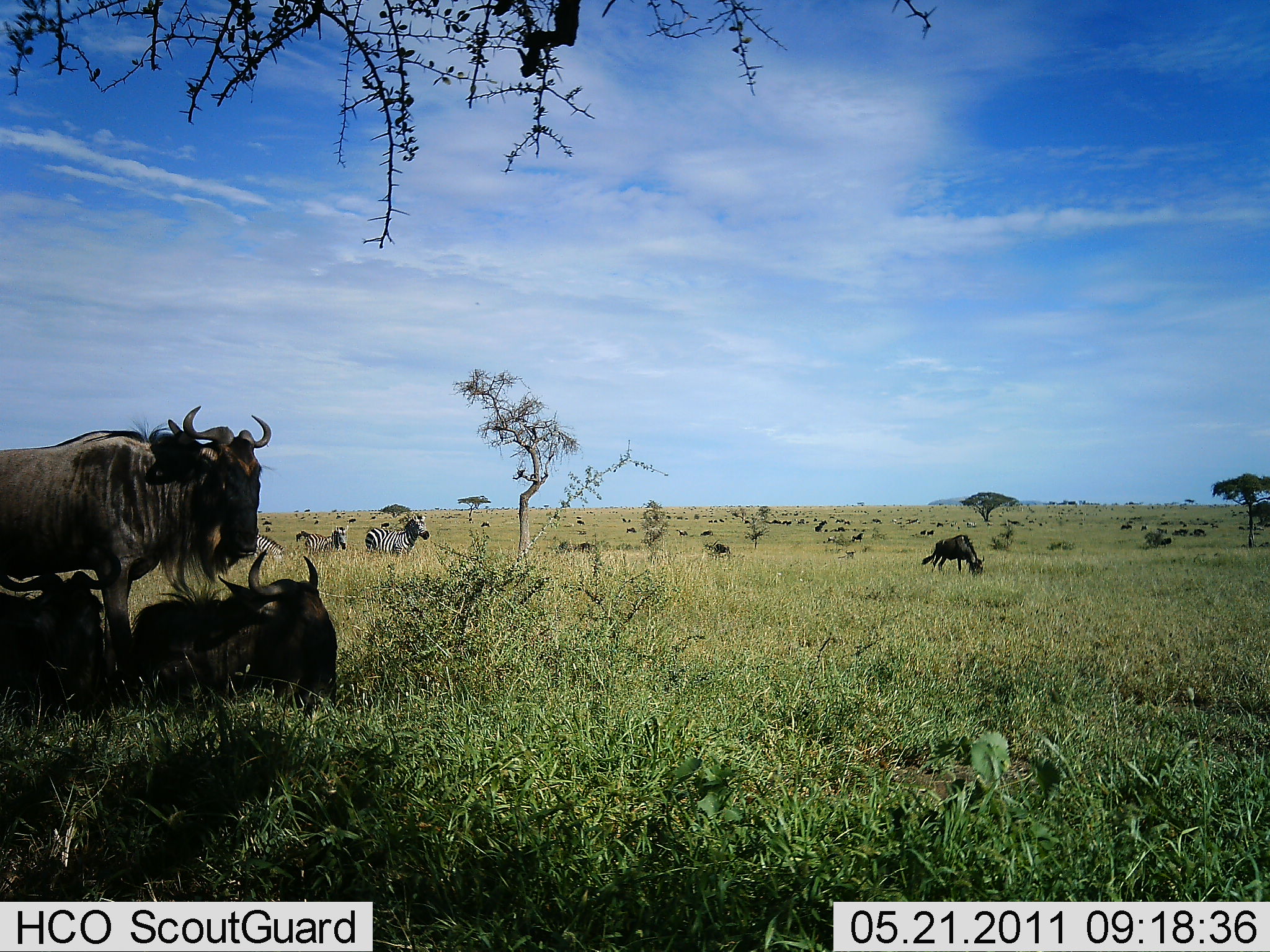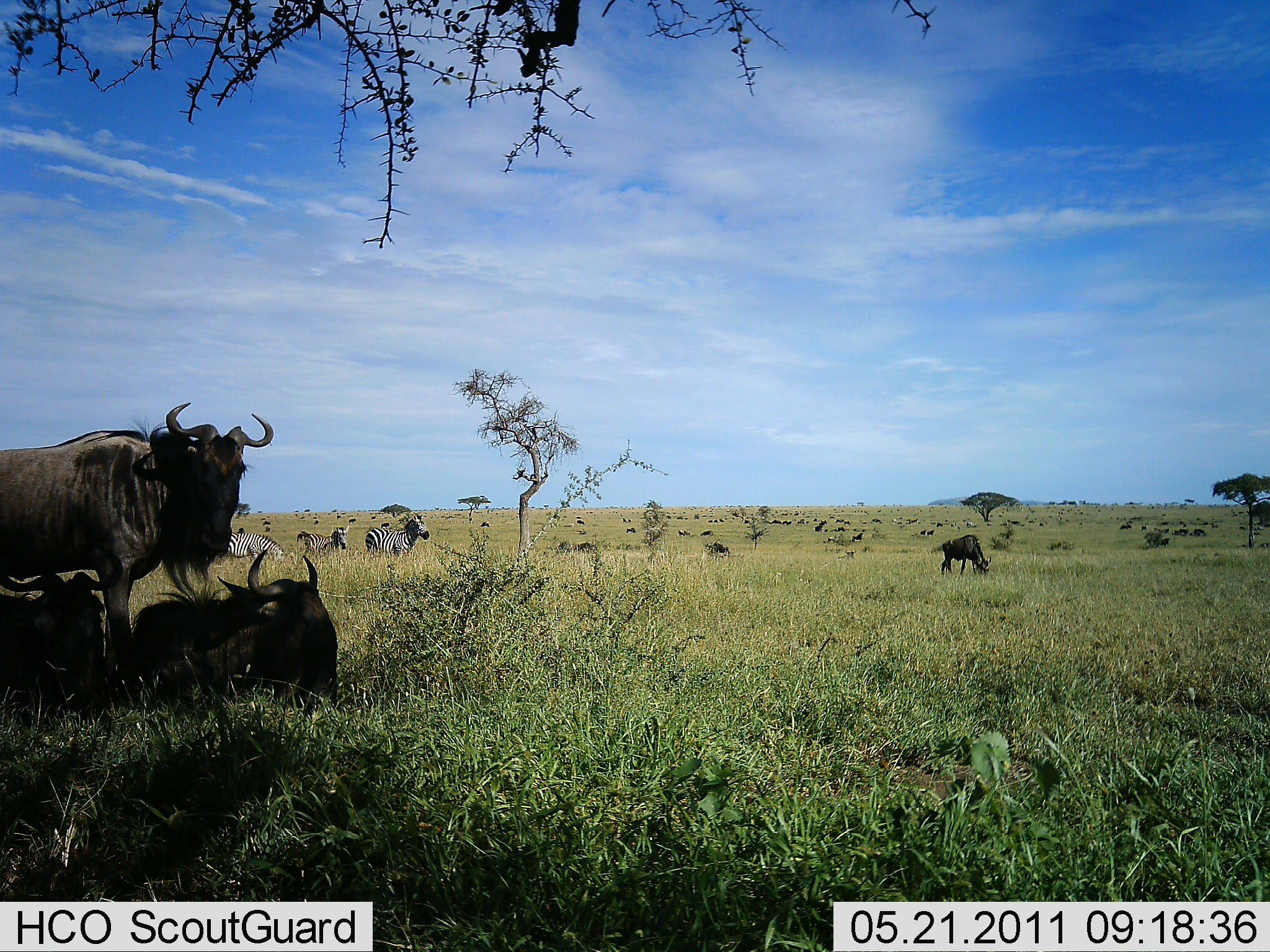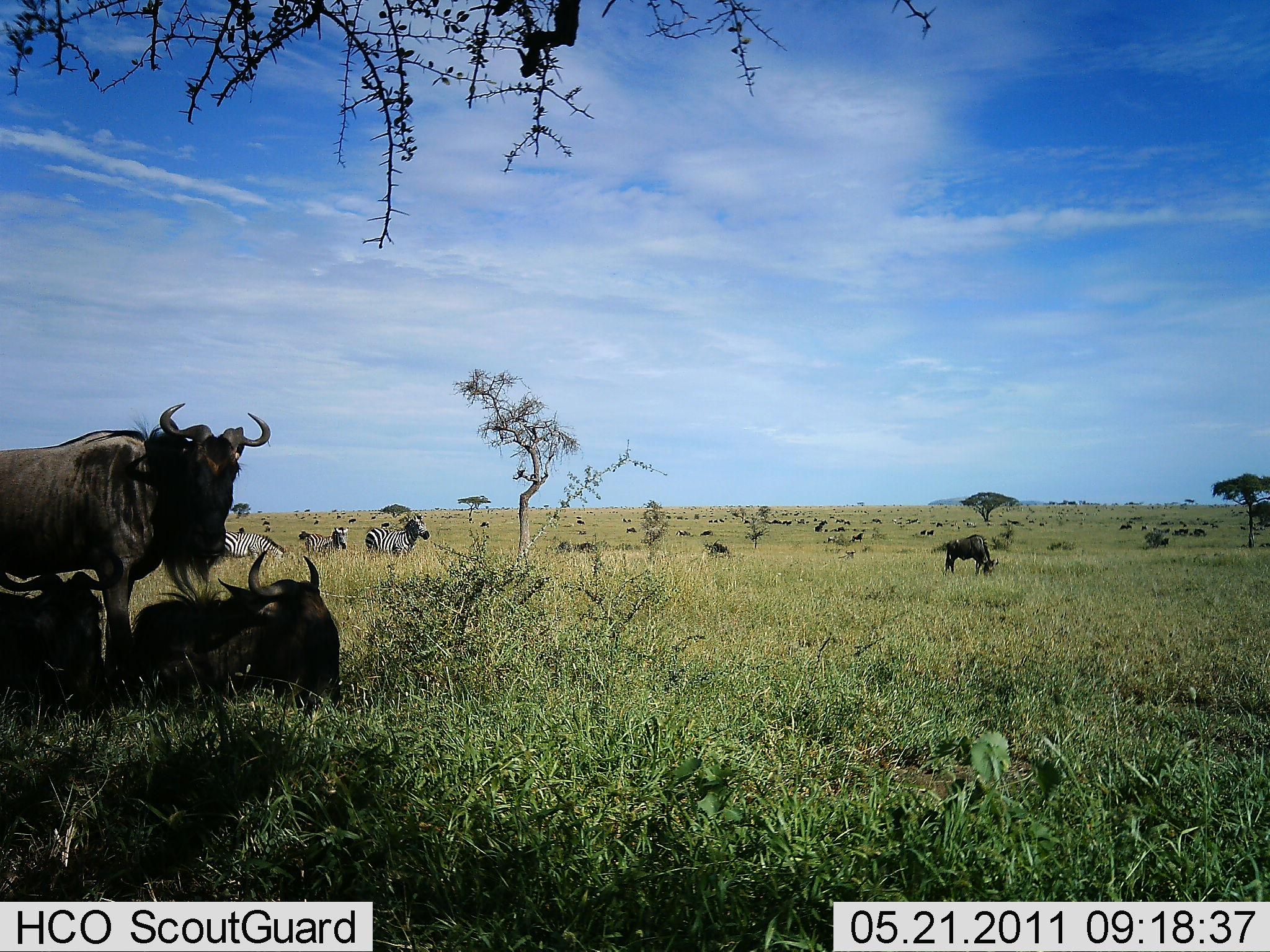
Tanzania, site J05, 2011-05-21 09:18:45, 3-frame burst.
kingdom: Animalia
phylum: Chordata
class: Mammalia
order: Artiodactyla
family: Bovidae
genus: Connochaetes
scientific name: Connochaetes taurinus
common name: blue wildebeest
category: wildebeest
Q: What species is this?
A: Wildebeest (blue wildebeest) (Connochaetes taurinus).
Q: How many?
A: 11-50.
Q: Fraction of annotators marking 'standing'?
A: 64%.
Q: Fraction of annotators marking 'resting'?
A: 100%.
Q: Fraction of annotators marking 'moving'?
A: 21%.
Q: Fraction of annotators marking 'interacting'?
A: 0%.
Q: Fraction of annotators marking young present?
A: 0%.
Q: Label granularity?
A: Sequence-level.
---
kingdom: Animalia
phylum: Chordata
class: Mammalia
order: Perissodactyla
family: Equidae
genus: Equus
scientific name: Equus quagga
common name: plains zebra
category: zebra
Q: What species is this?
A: Zebra (plains zebra) (Equus quagga).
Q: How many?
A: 3.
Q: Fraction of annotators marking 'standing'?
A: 75%.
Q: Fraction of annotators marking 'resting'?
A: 8%.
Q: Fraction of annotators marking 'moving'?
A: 8%.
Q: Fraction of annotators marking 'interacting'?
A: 0%.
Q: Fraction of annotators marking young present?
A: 0%.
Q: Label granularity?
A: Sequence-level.